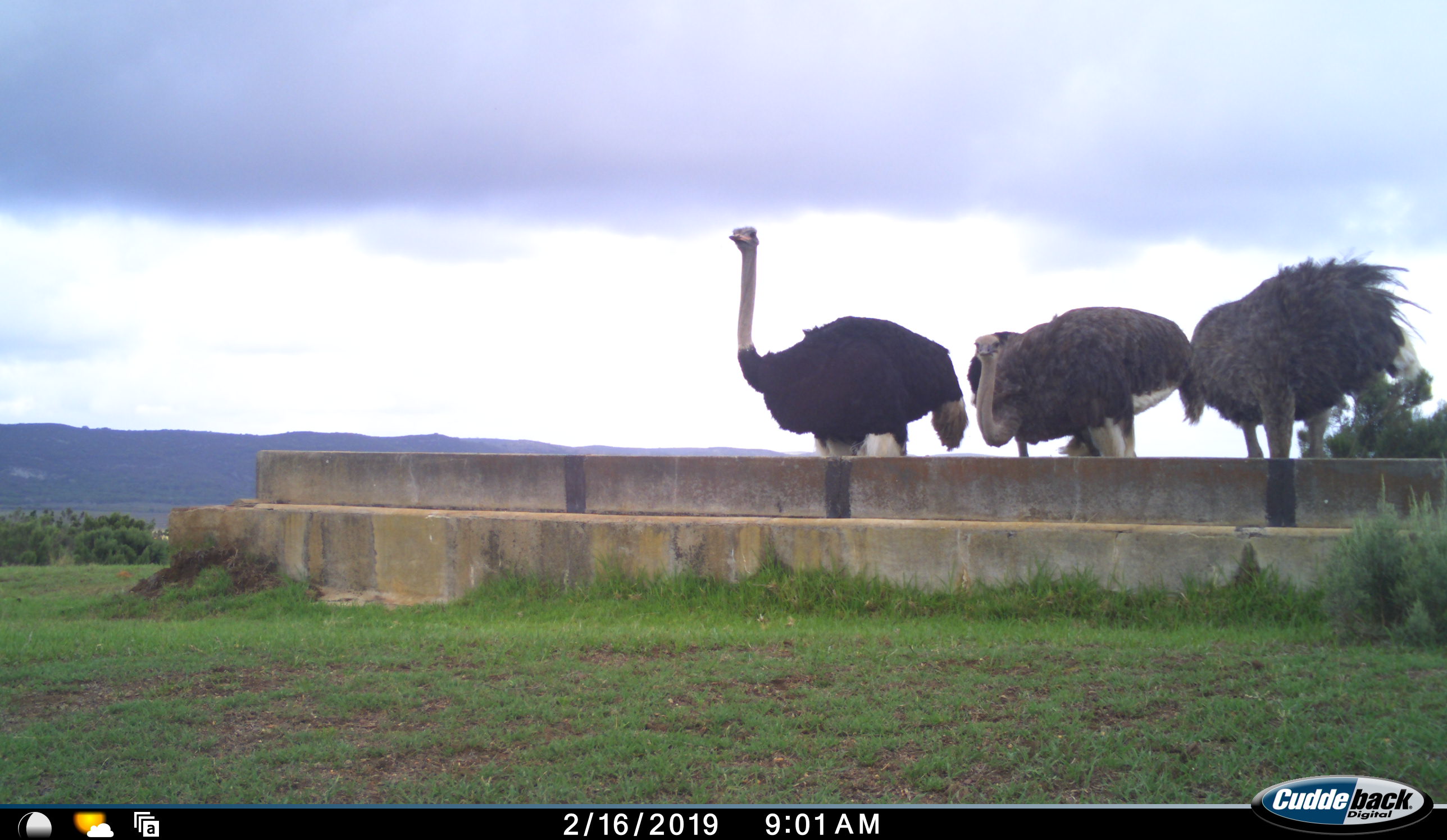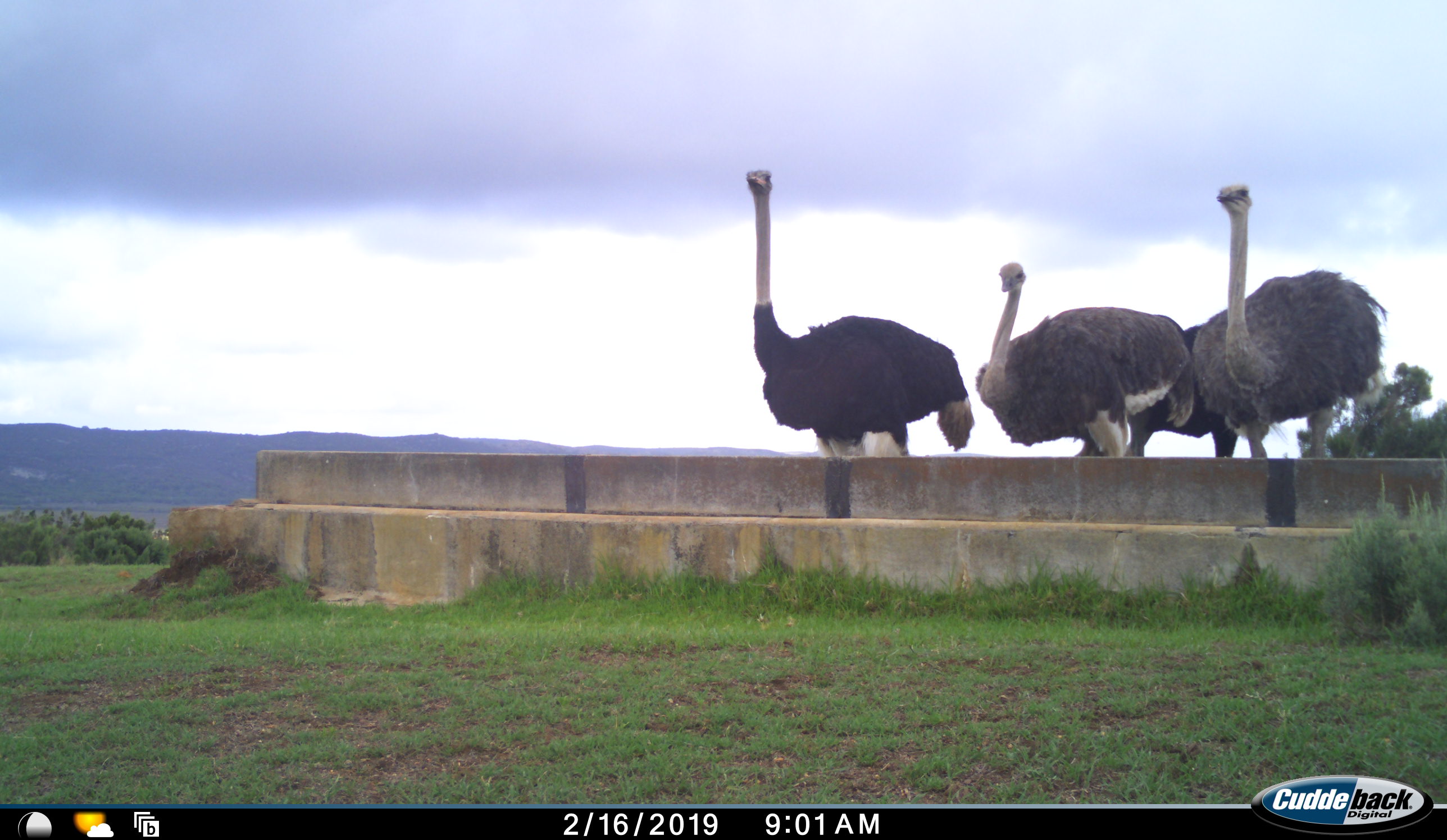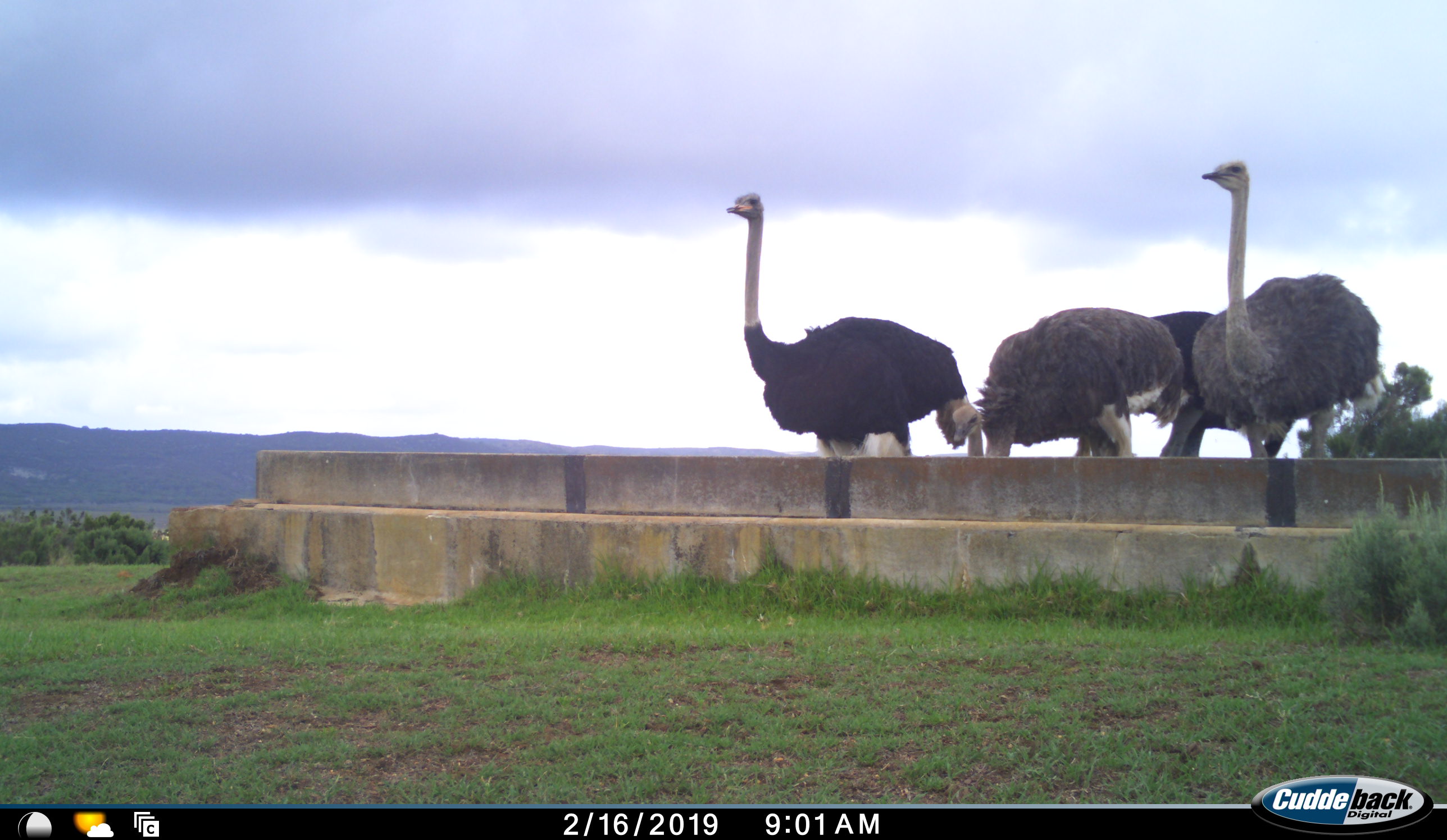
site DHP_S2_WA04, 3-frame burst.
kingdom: Animalia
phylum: Chordata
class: Aves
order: Struthioniformes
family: Struthionidae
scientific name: Struthionidae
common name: ostrich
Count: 4.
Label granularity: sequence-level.